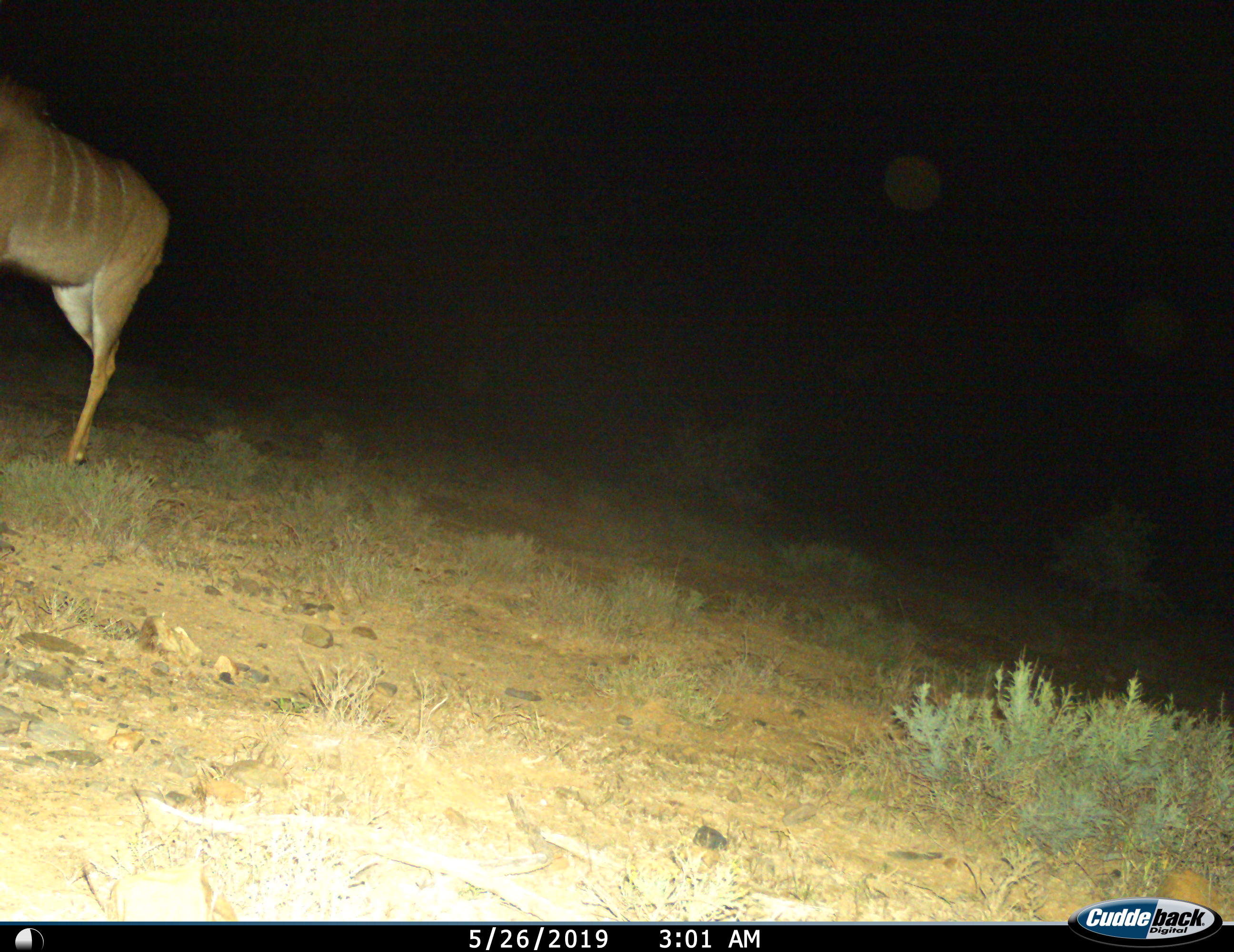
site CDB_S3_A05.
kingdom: Animalia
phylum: Chordata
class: Mammalia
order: Artiodactyla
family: Bovidae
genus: Tragelaphus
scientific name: Tragelaphus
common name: kudu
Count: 1.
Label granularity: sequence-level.